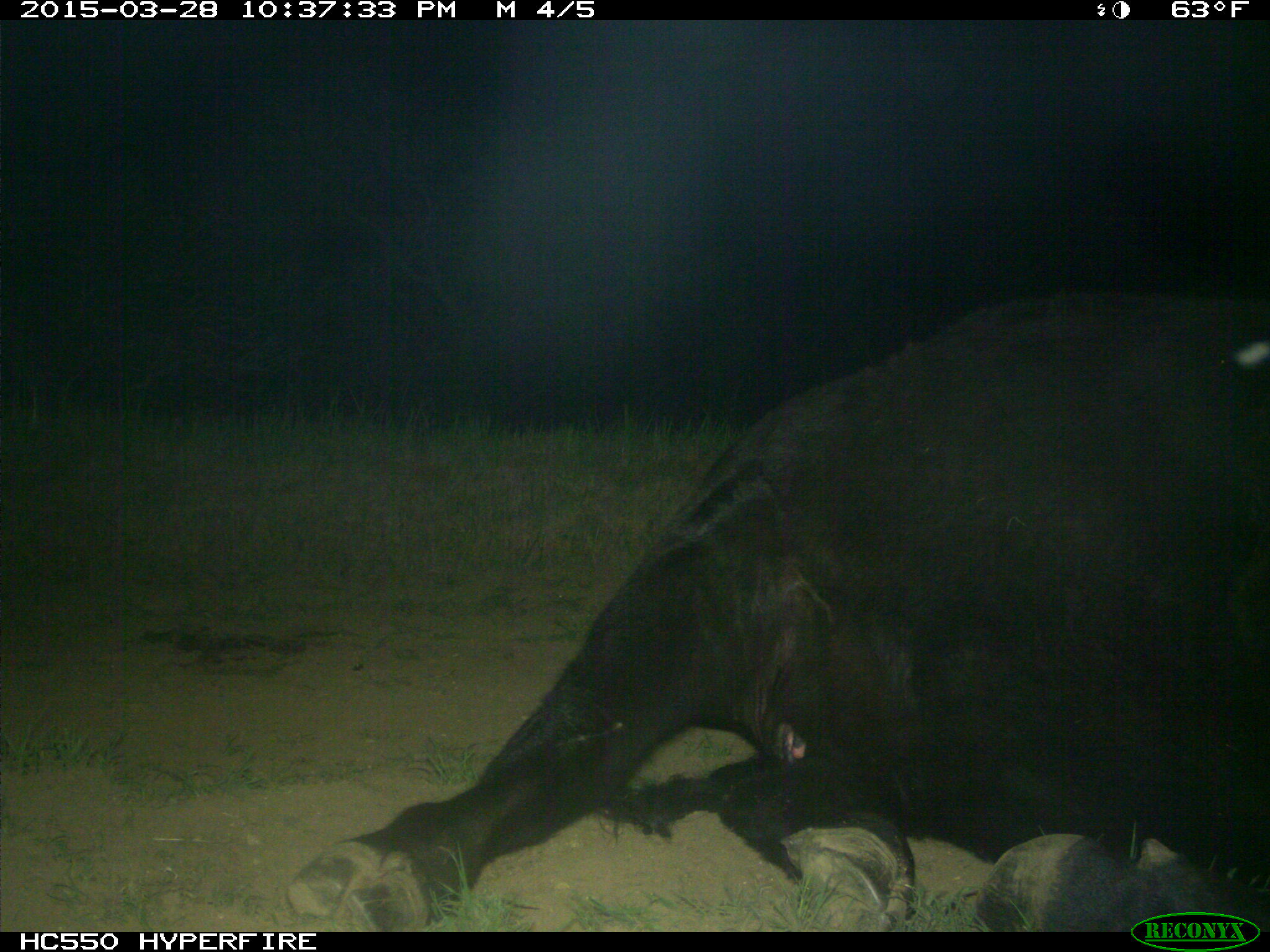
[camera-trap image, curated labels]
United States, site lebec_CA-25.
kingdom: Animalia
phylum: Chordata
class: Mammalia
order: Artiodactyla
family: Bovidae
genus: Bos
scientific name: Bos taurus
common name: domestic cow